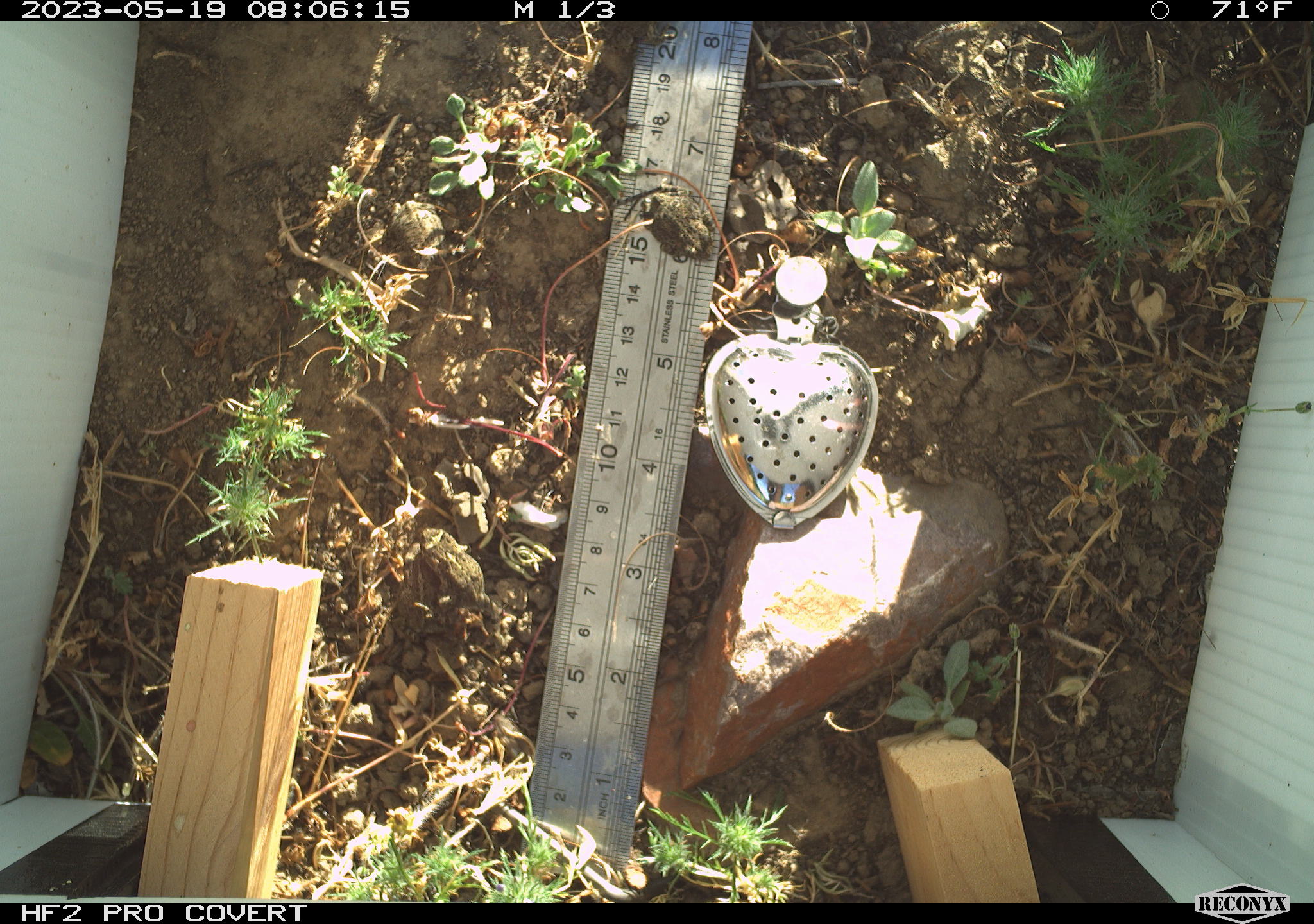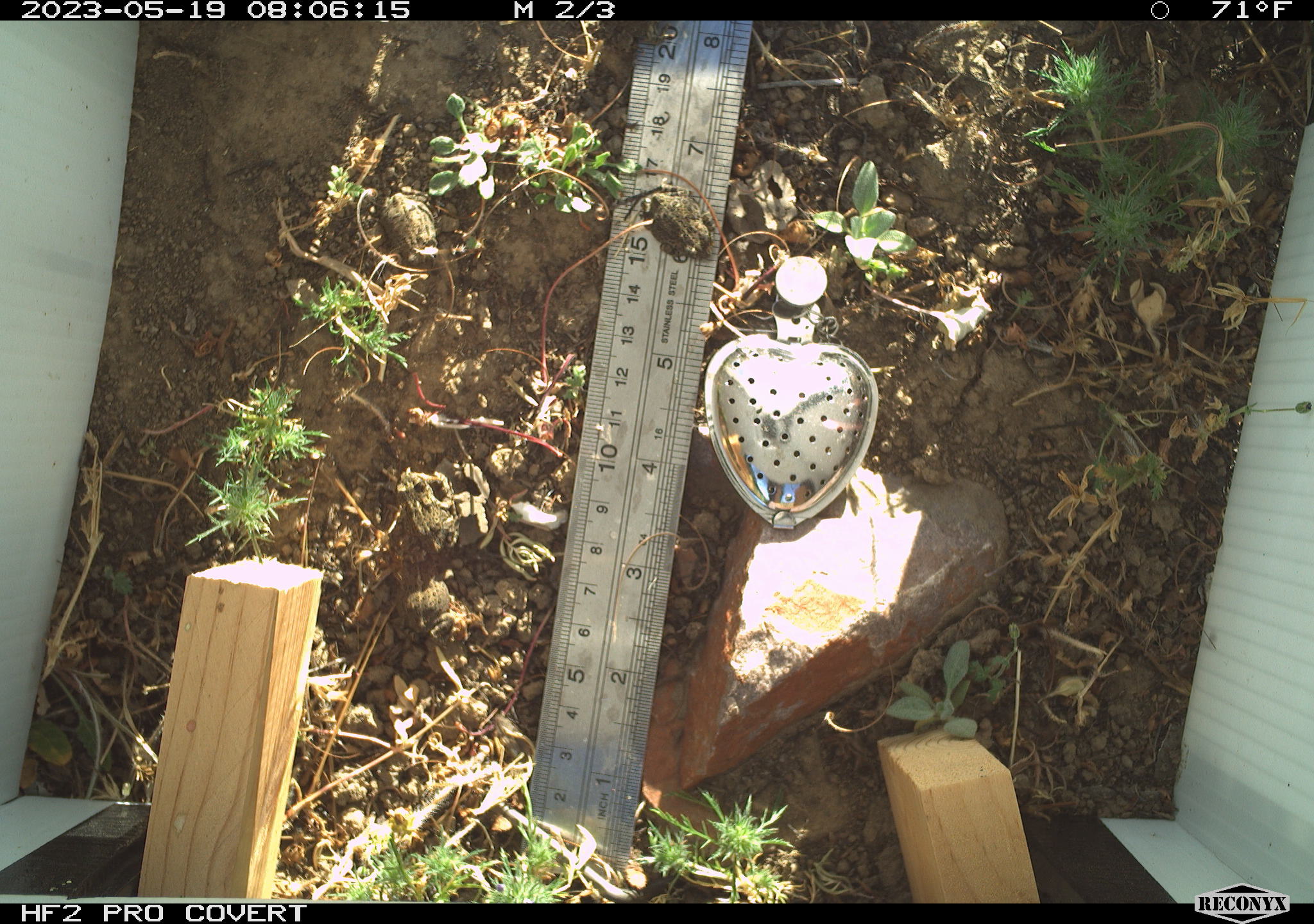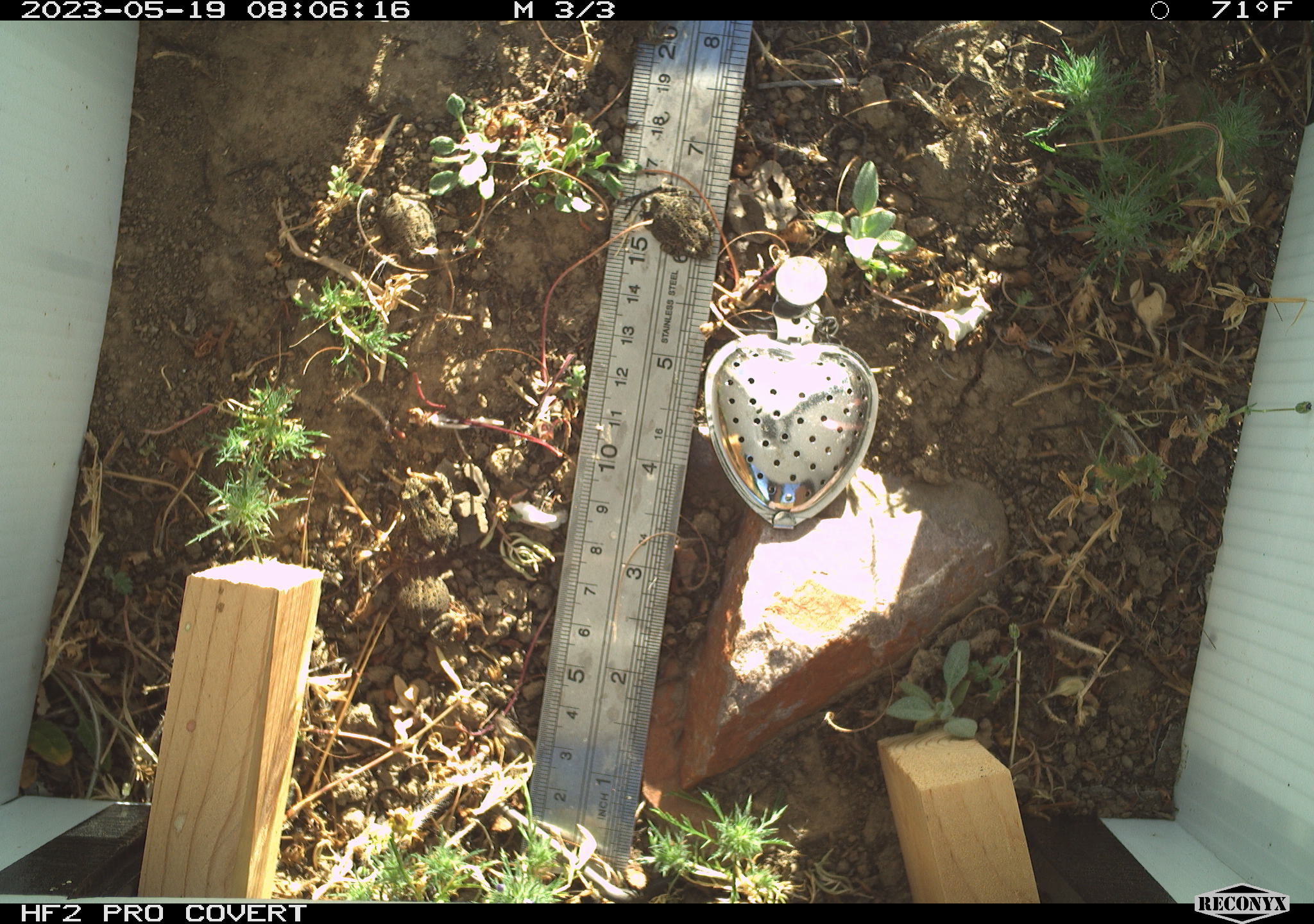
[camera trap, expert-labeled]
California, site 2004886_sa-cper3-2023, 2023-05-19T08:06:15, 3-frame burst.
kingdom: Animalia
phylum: Chordata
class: Amphibia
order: Anura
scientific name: Anura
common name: frogs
Frogs (Anura).